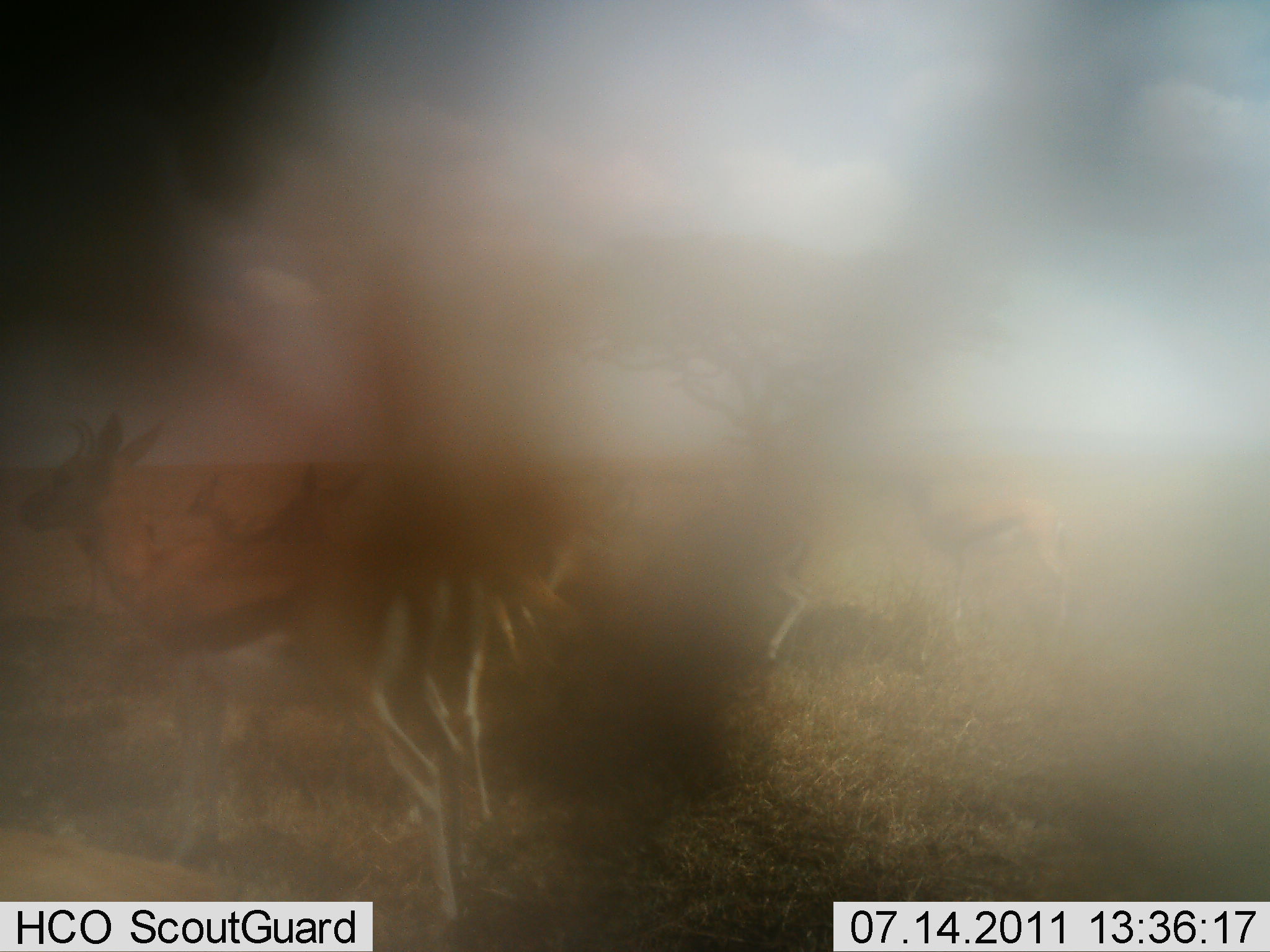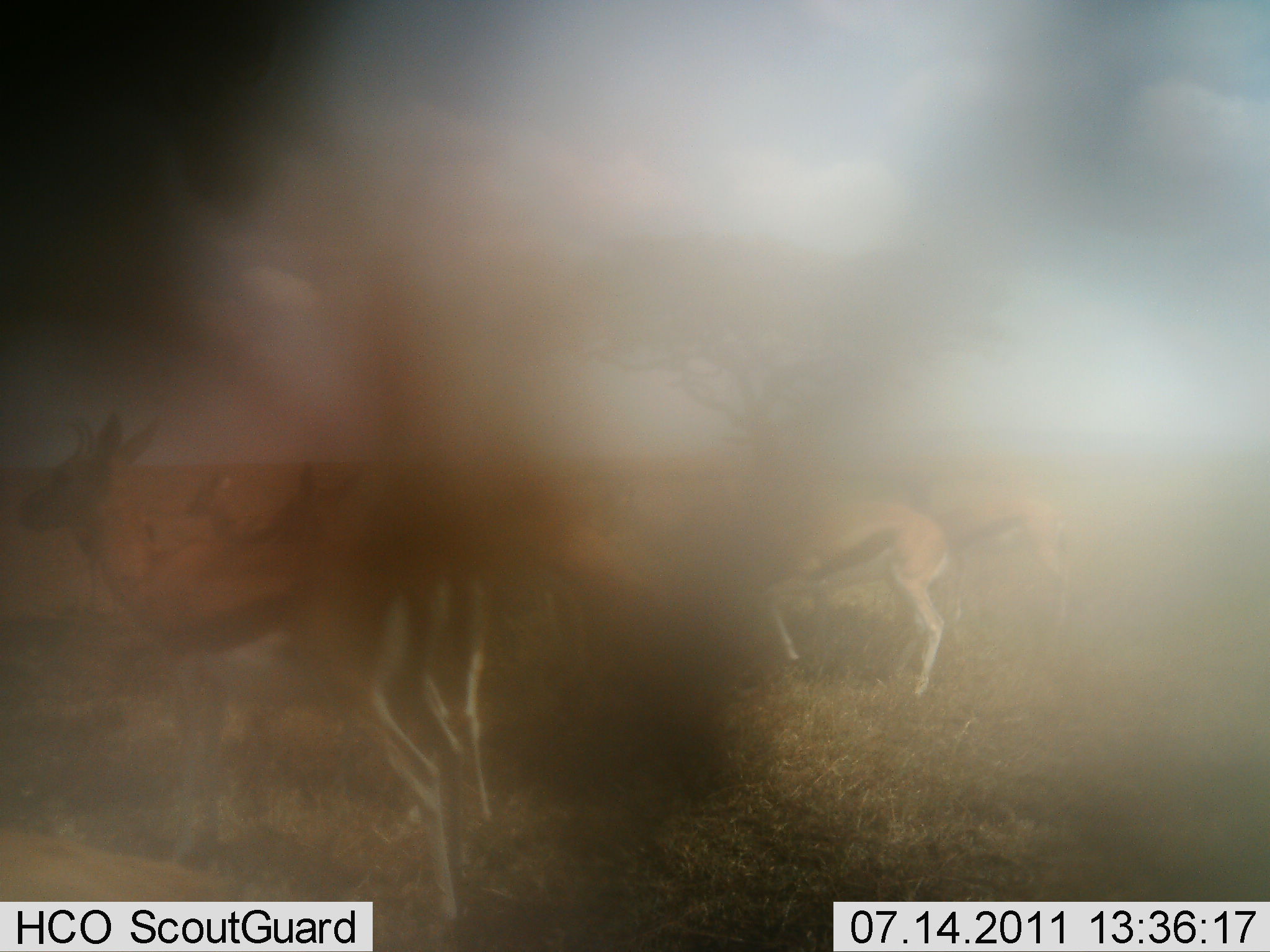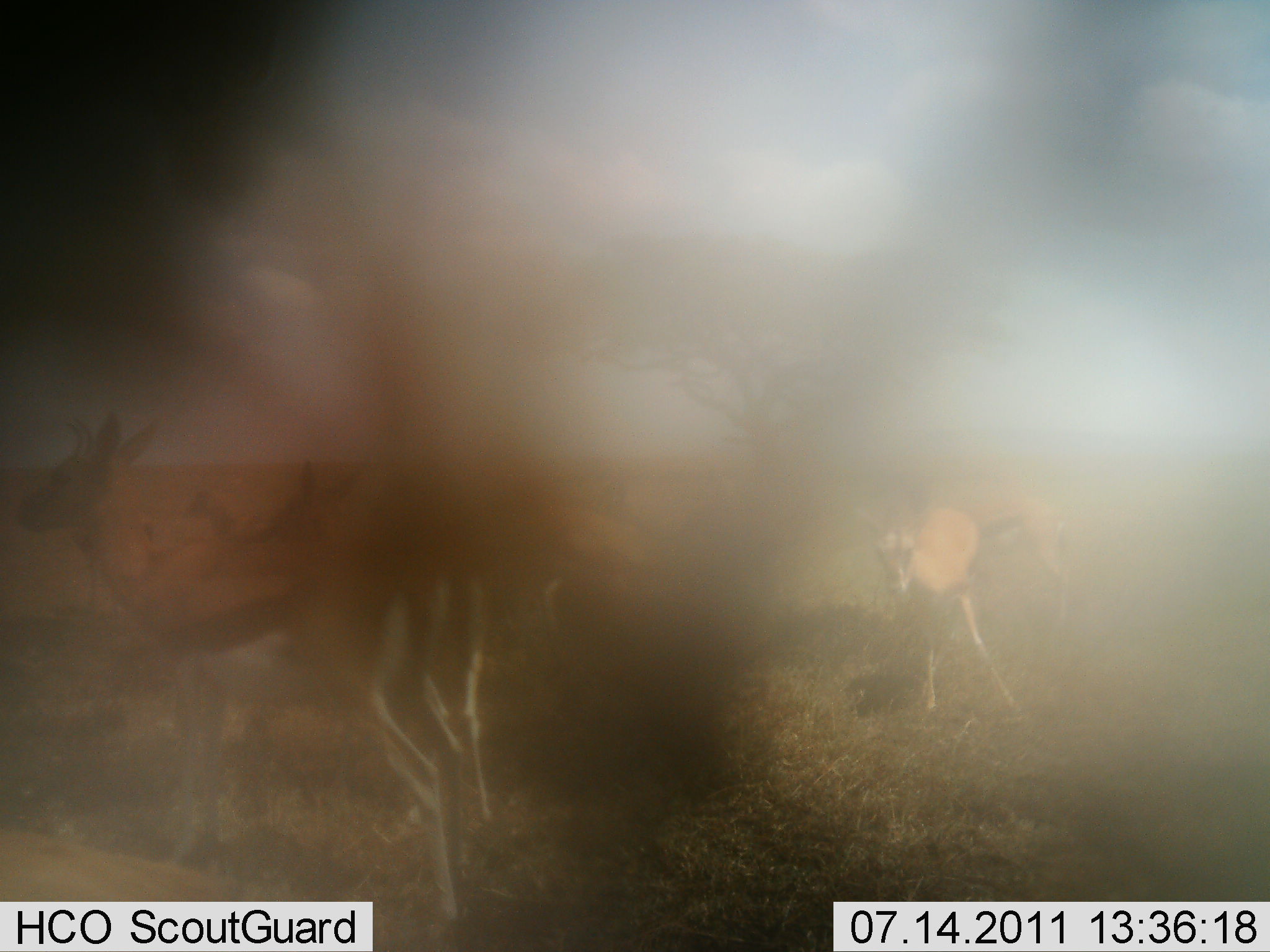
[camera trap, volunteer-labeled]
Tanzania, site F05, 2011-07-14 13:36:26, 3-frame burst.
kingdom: Animalia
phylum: Chordata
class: Mammalia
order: Artiodactyla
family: Bovidae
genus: Eudorcas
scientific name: Eudorcas thomsonii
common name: thomson's gazelle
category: gazellethomsons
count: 5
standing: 50%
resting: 8%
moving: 83%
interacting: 33%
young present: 8%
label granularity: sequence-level